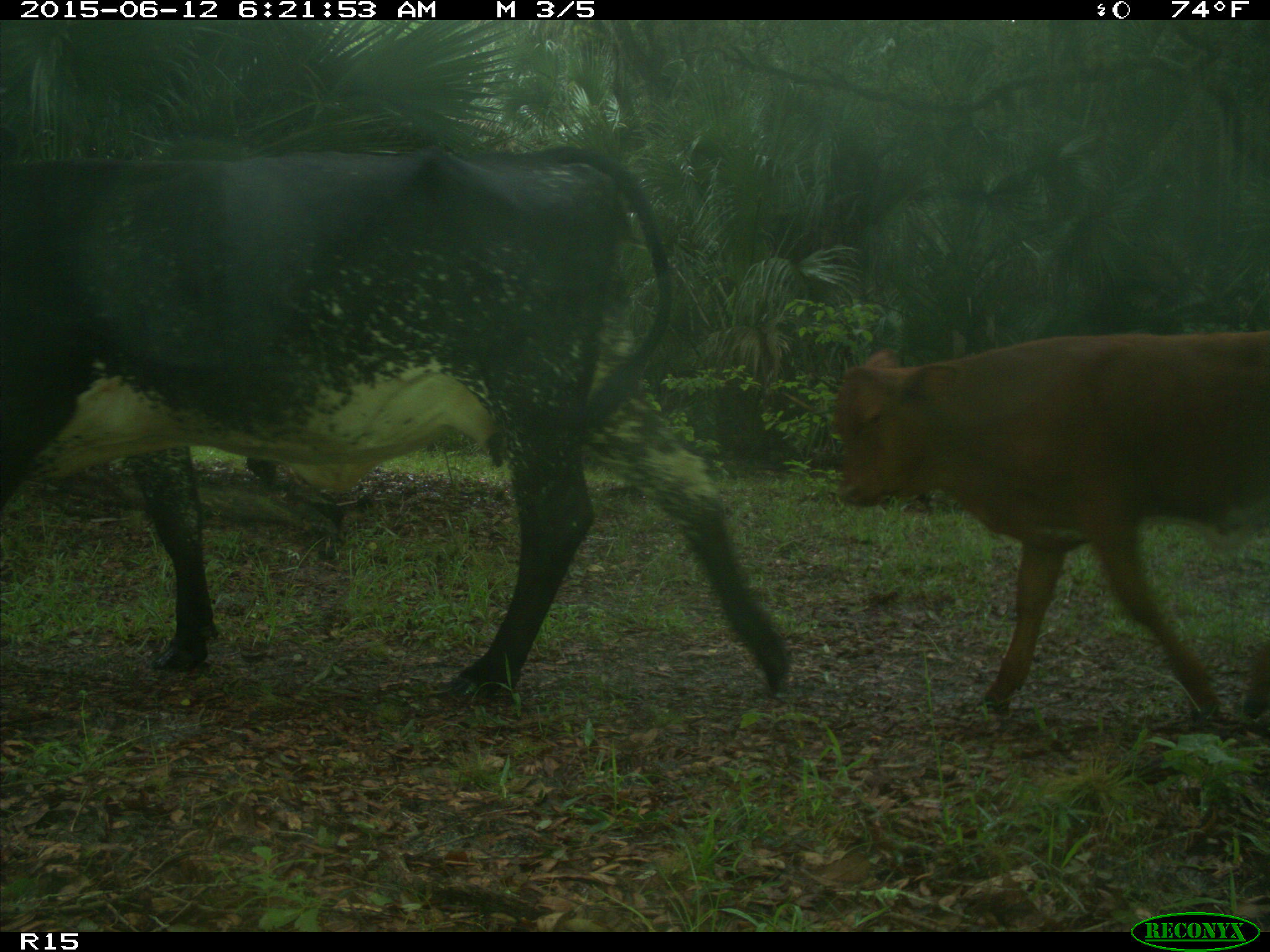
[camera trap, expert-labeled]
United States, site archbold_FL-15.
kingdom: Animalia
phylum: Chordata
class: Mammalia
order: Artiodactyla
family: Bovidae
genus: Bos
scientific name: Bos taurus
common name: domestic cow